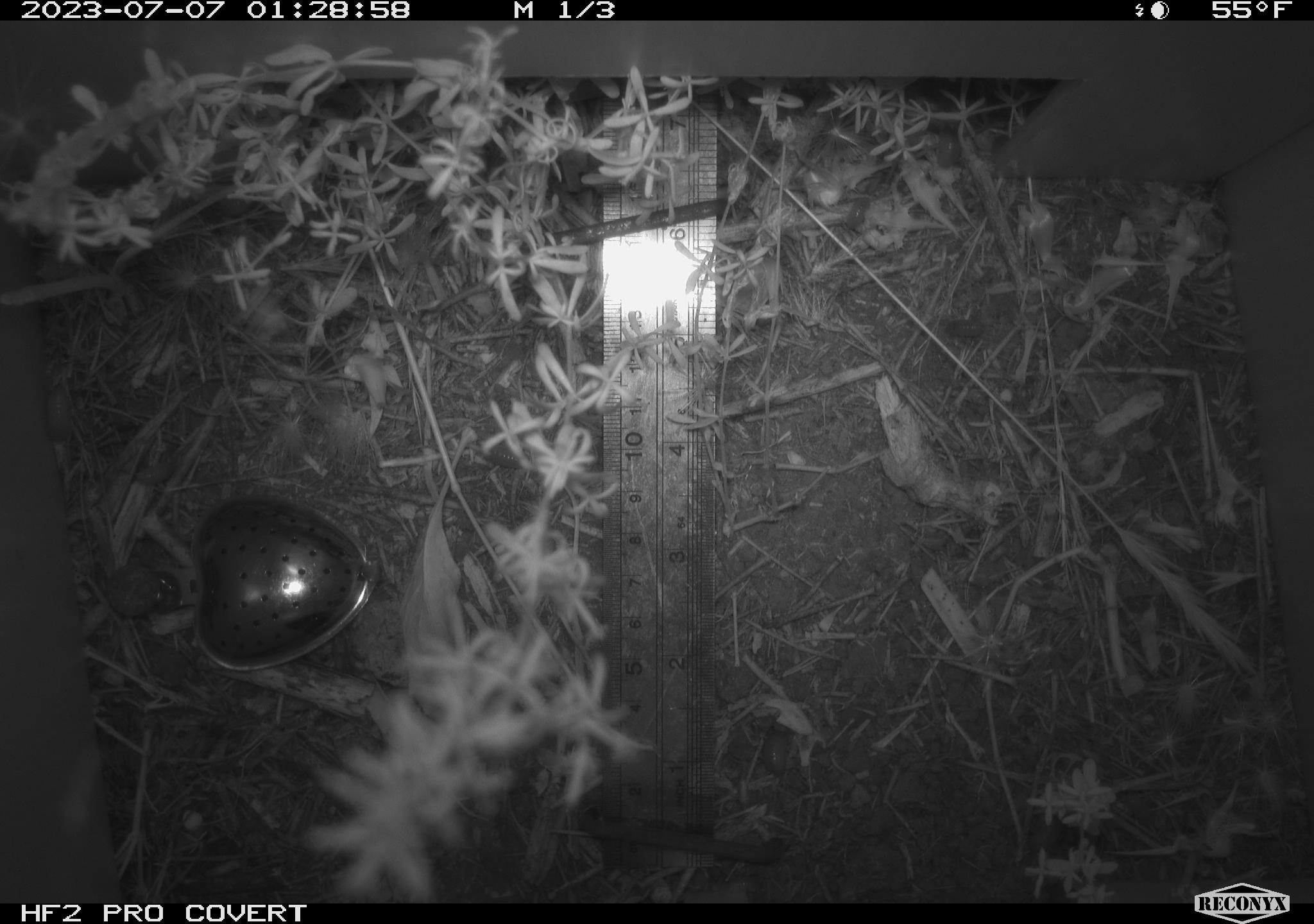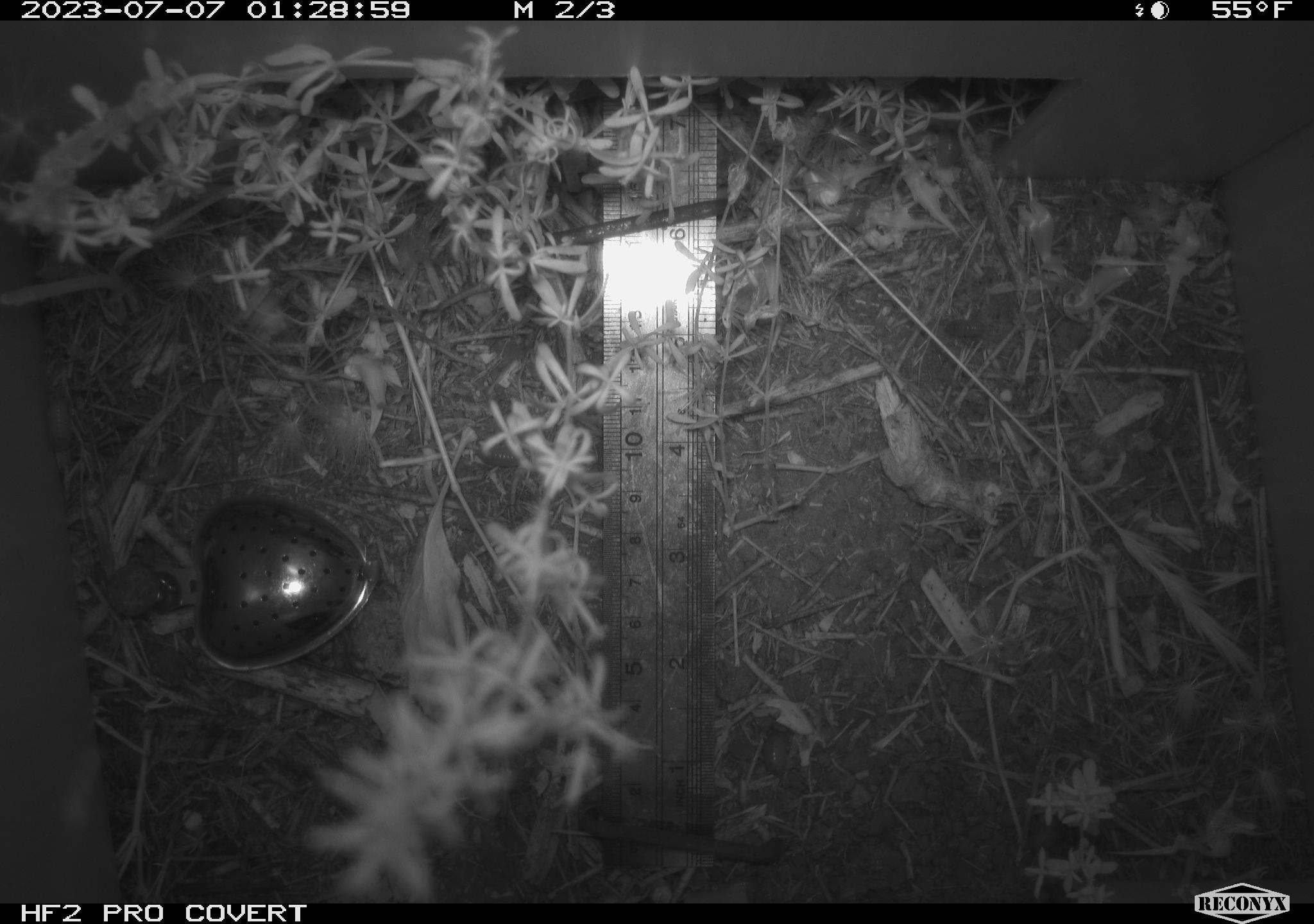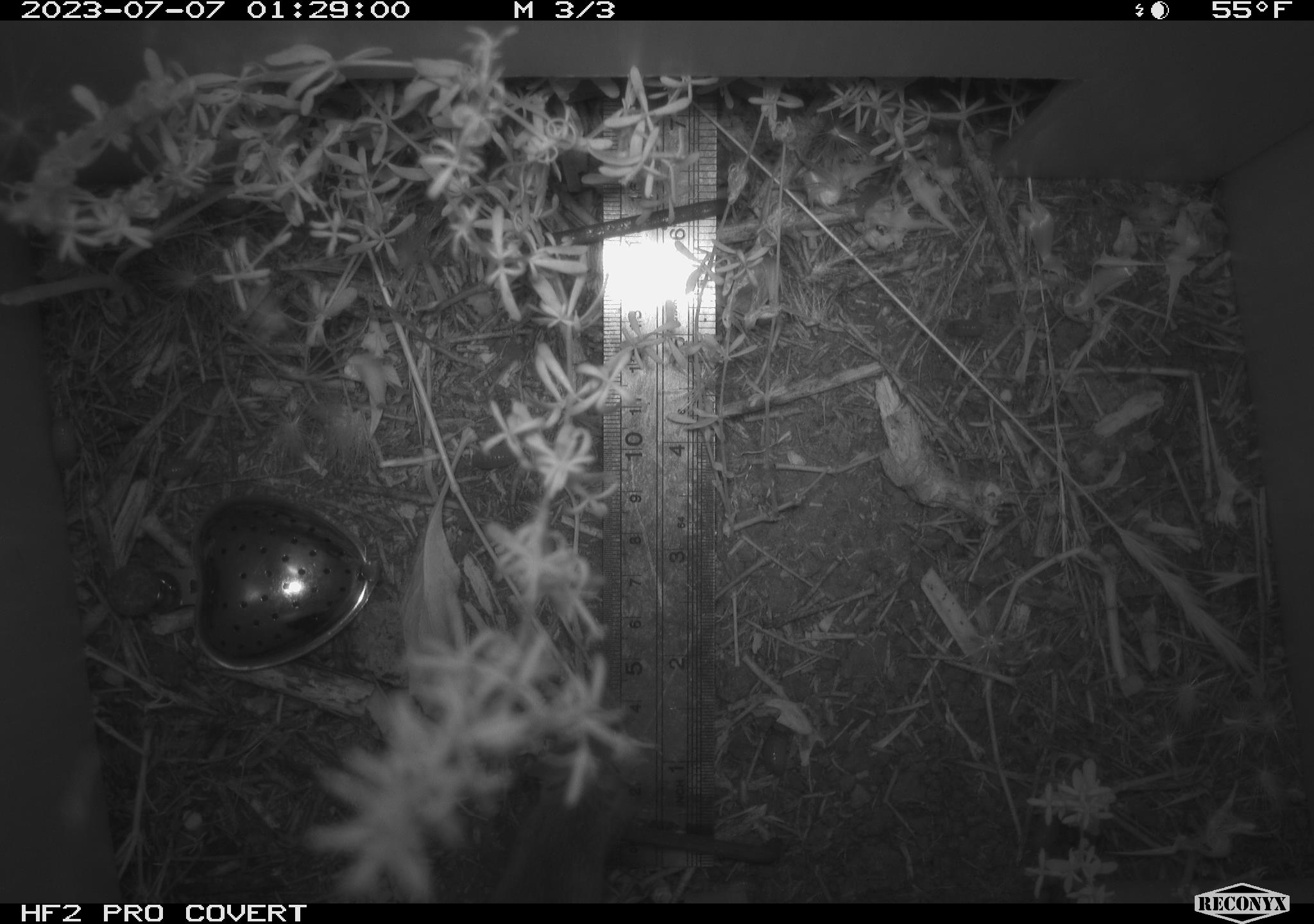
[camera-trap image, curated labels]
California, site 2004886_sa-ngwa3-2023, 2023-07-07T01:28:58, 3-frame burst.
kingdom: Animalia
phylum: Chordata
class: Mammalia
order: Rodentia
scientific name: Rodentia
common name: mouse species